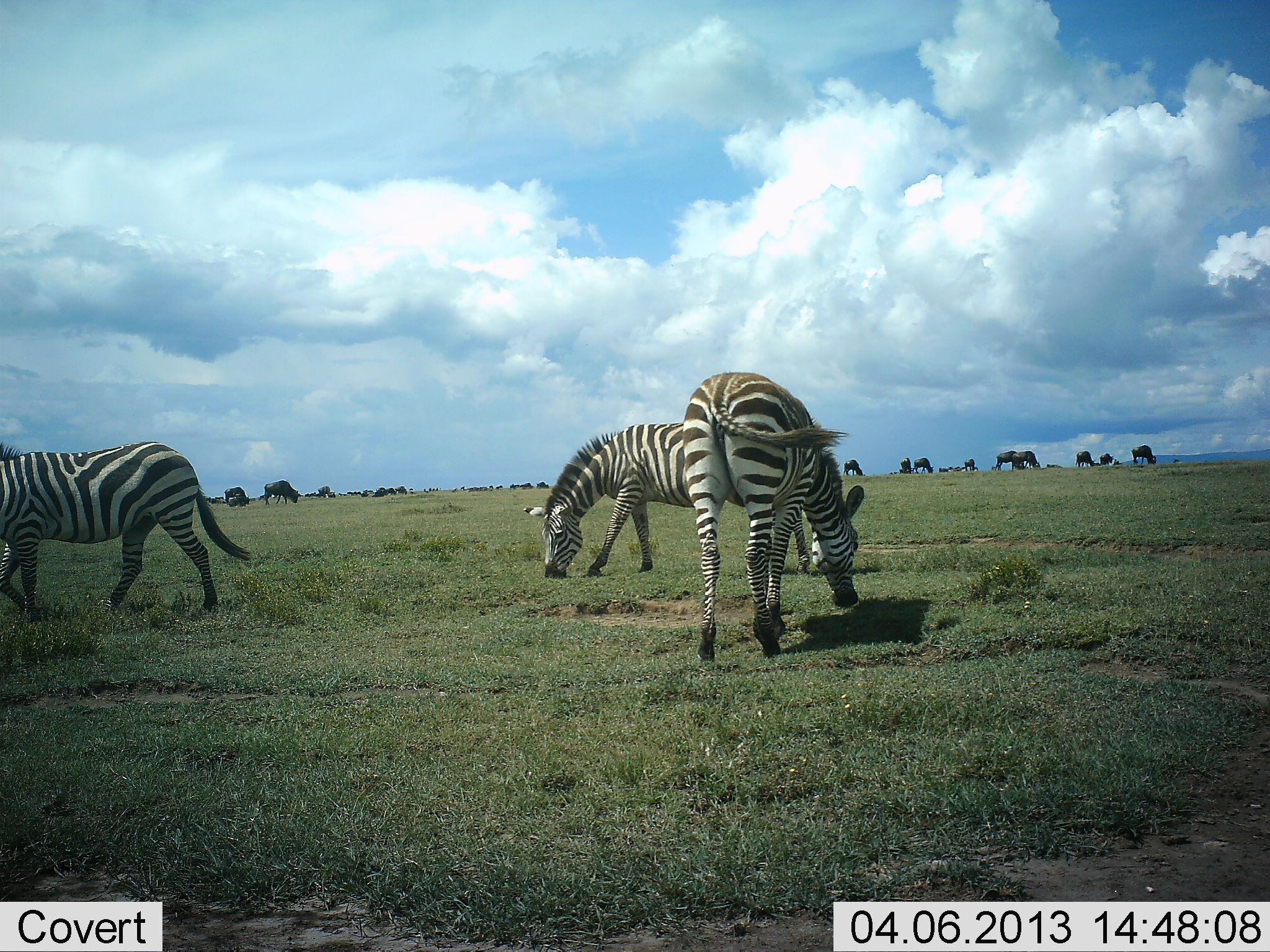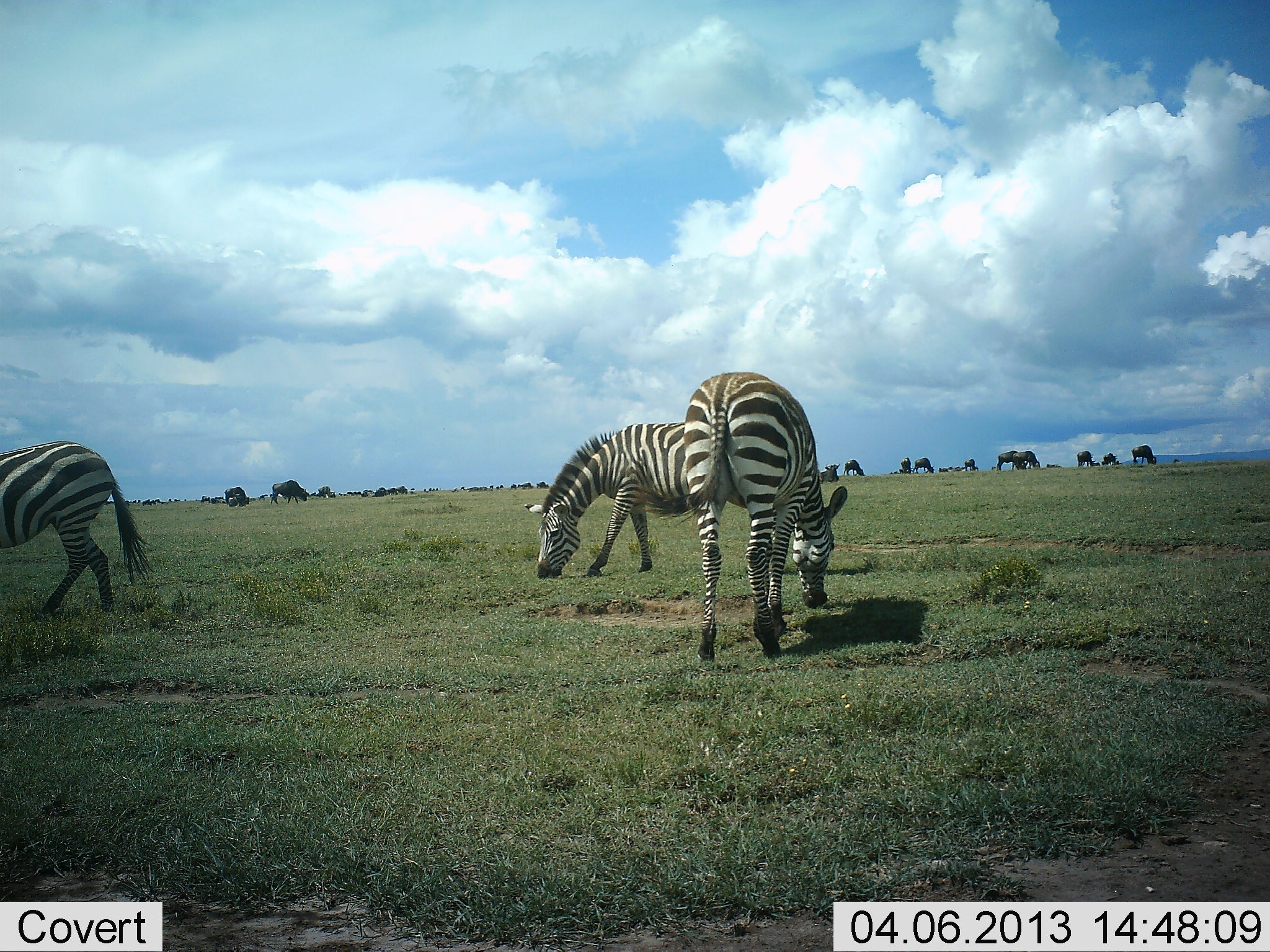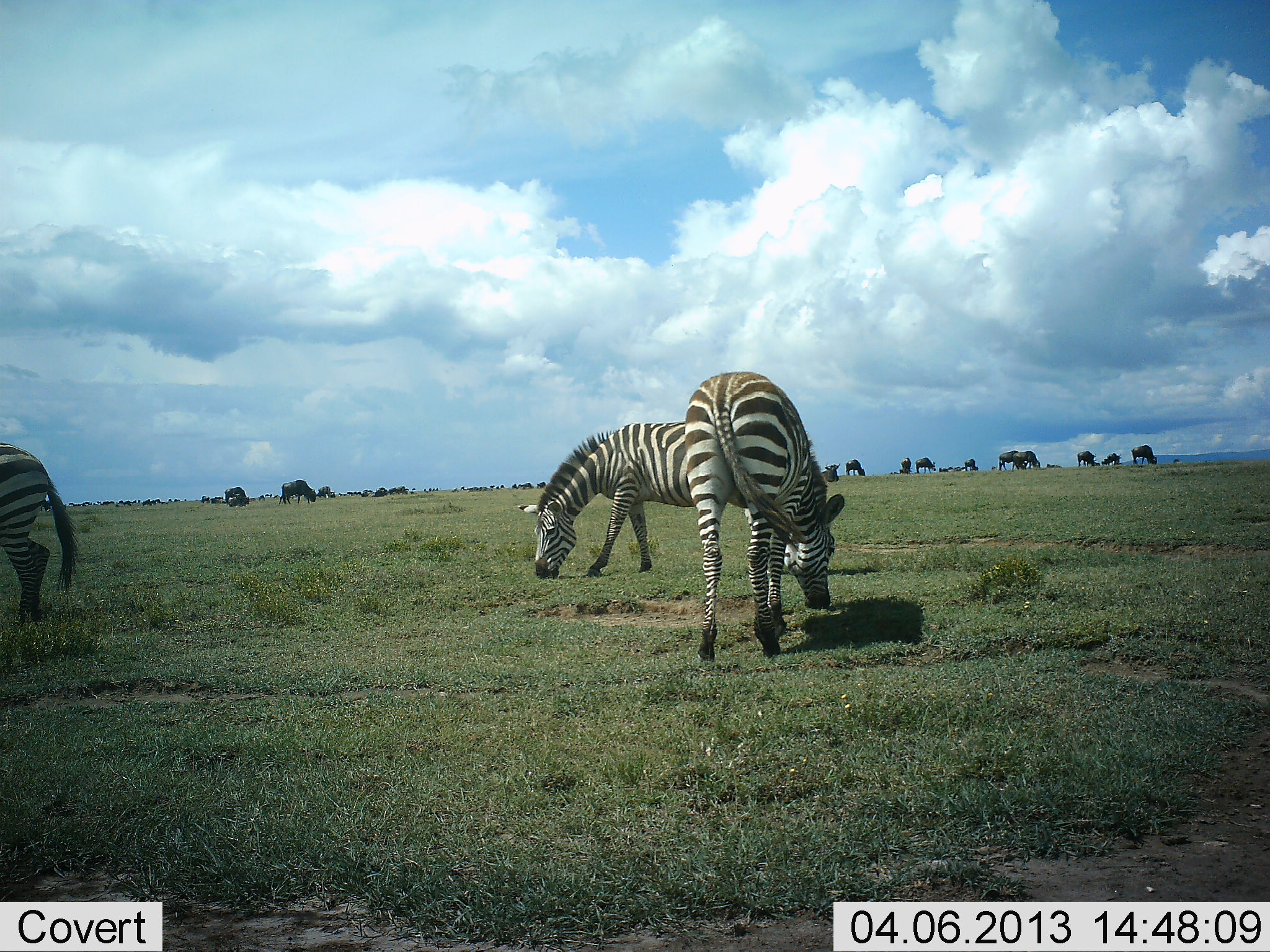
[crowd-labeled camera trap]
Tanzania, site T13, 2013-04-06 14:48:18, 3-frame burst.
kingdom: Animalia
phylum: Chordata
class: Mammalia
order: Artiodactyla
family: Bovidae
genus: Connochaetes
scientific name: Connochaetes taurinus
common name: blue wildebeest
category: wildebeest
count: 11-50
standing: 31%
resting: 8%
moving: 23%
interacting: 0%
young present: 0%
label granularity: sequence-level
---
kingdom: Animalia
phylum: Chordata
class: Mammalia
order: Perissodactyla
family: Equidae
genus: Equus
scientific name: Equus quagga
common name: plains zebra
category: zebra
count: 3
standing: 18%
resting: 0%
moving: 32%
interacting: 0%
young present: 0%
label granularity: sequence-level